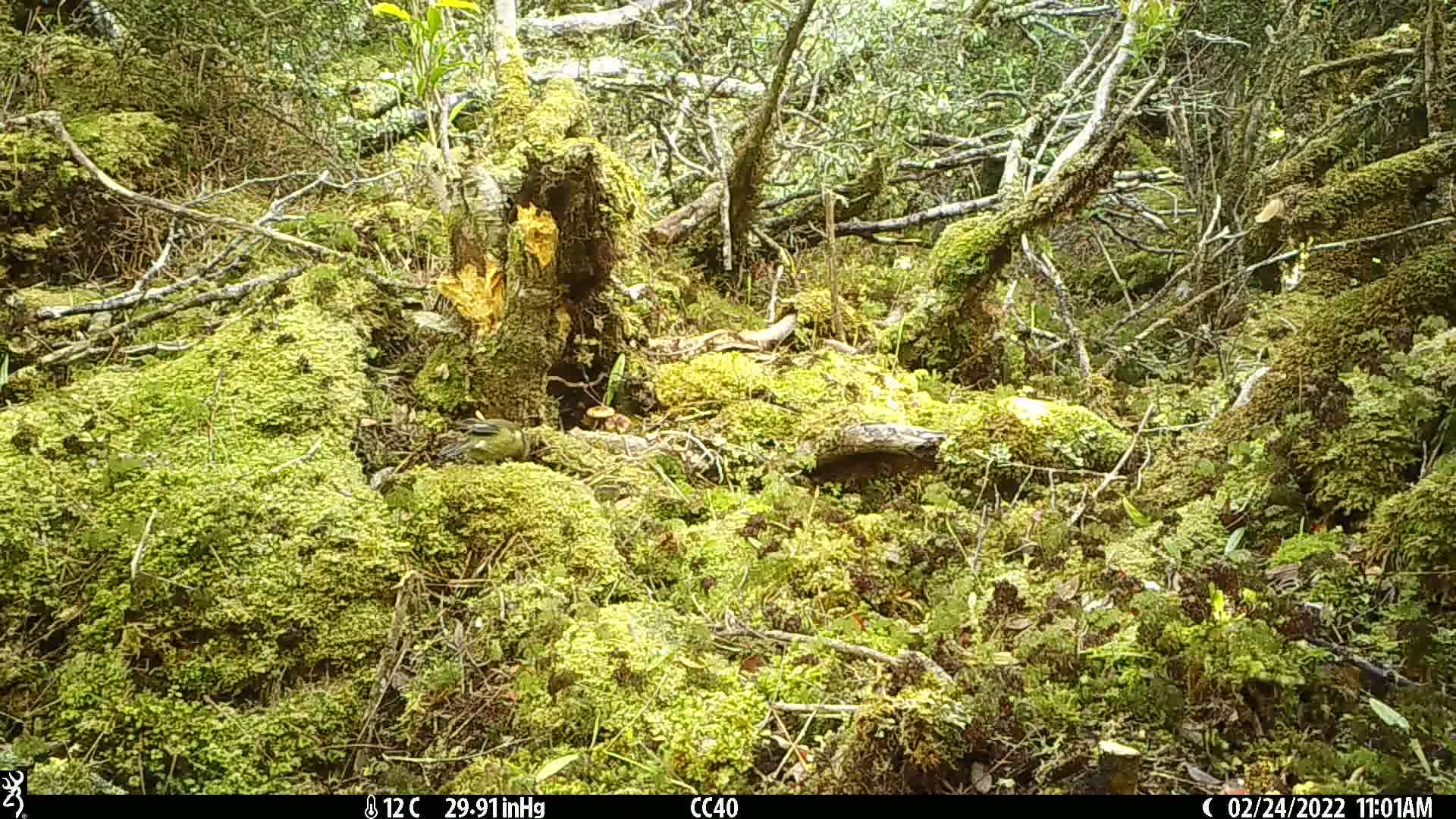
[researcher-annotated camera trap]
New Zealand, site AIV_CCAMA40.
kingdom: Animalia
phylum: Chordata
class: Aves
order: Passeriformes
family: Meliphagidae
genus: Anthornis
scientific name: Anthornis melanura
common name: new zealand bellbird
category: bellbird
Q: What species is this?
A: Bellbird (new zealand bellbird) (Anthornis melanura).